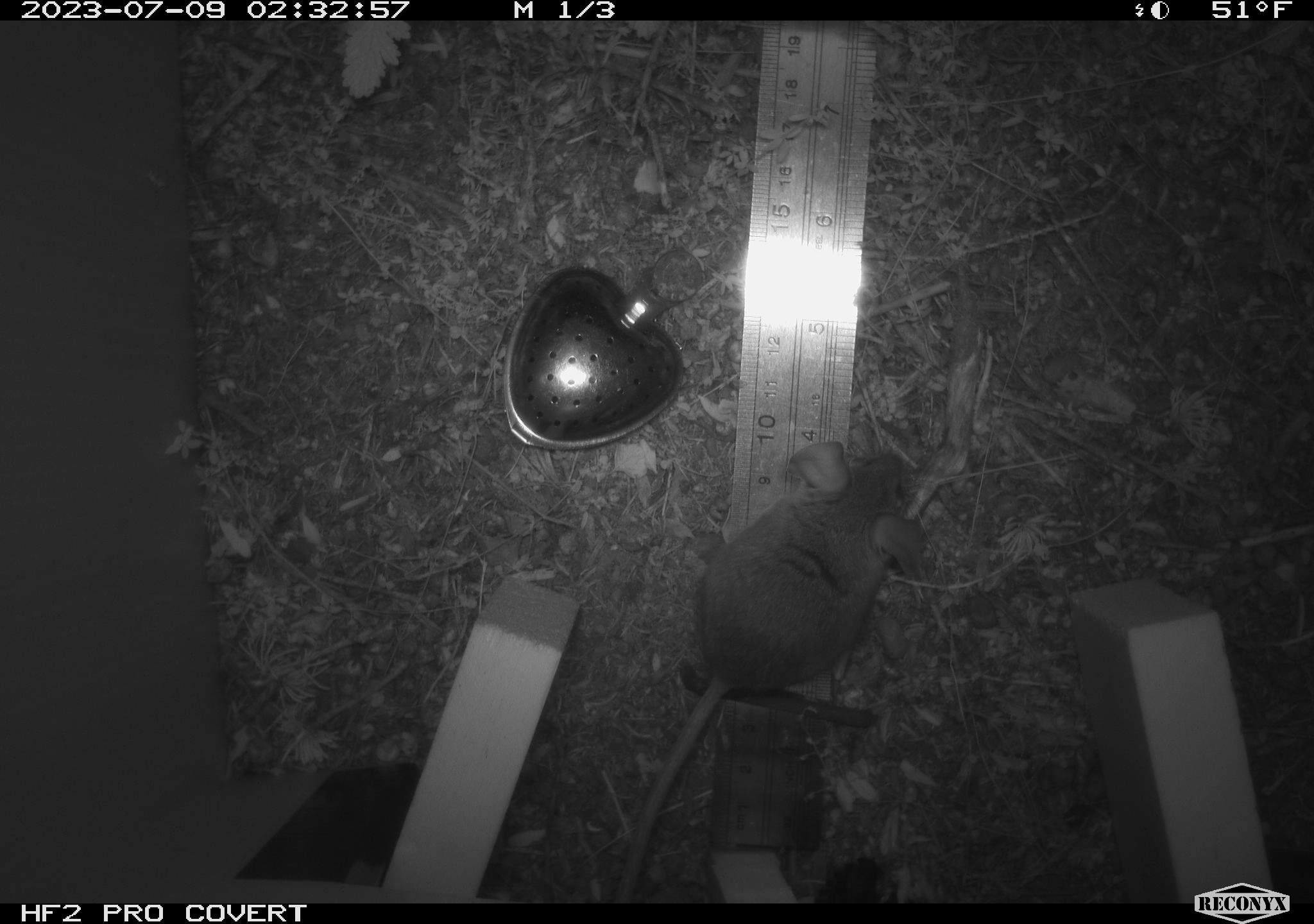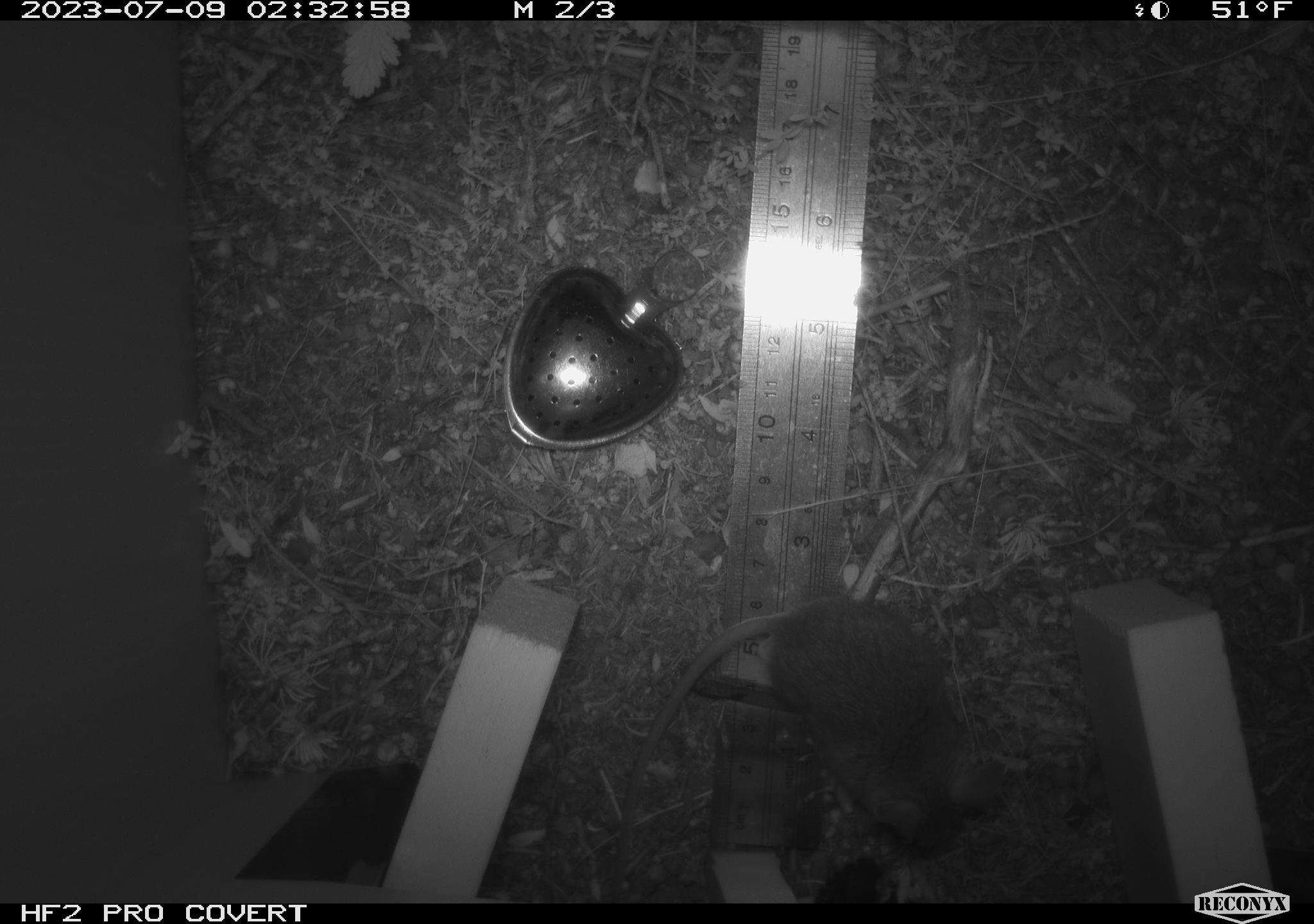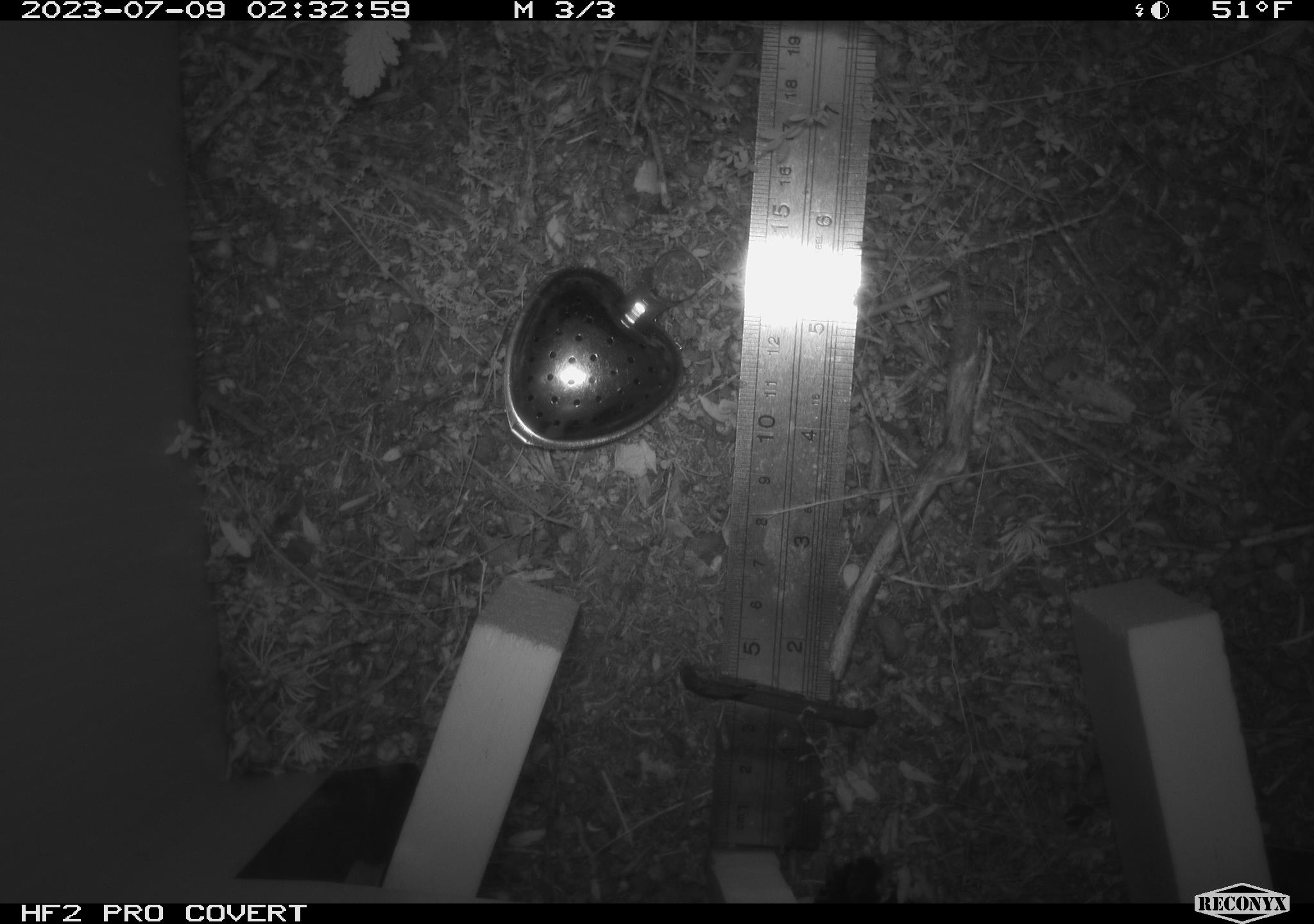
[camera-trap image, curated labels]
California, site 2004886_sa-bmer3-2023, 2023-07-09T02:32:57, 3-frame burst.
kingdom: Animalia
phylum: Chordata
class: Mammalia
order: Rodentia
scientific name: Rodentia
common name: mouse species